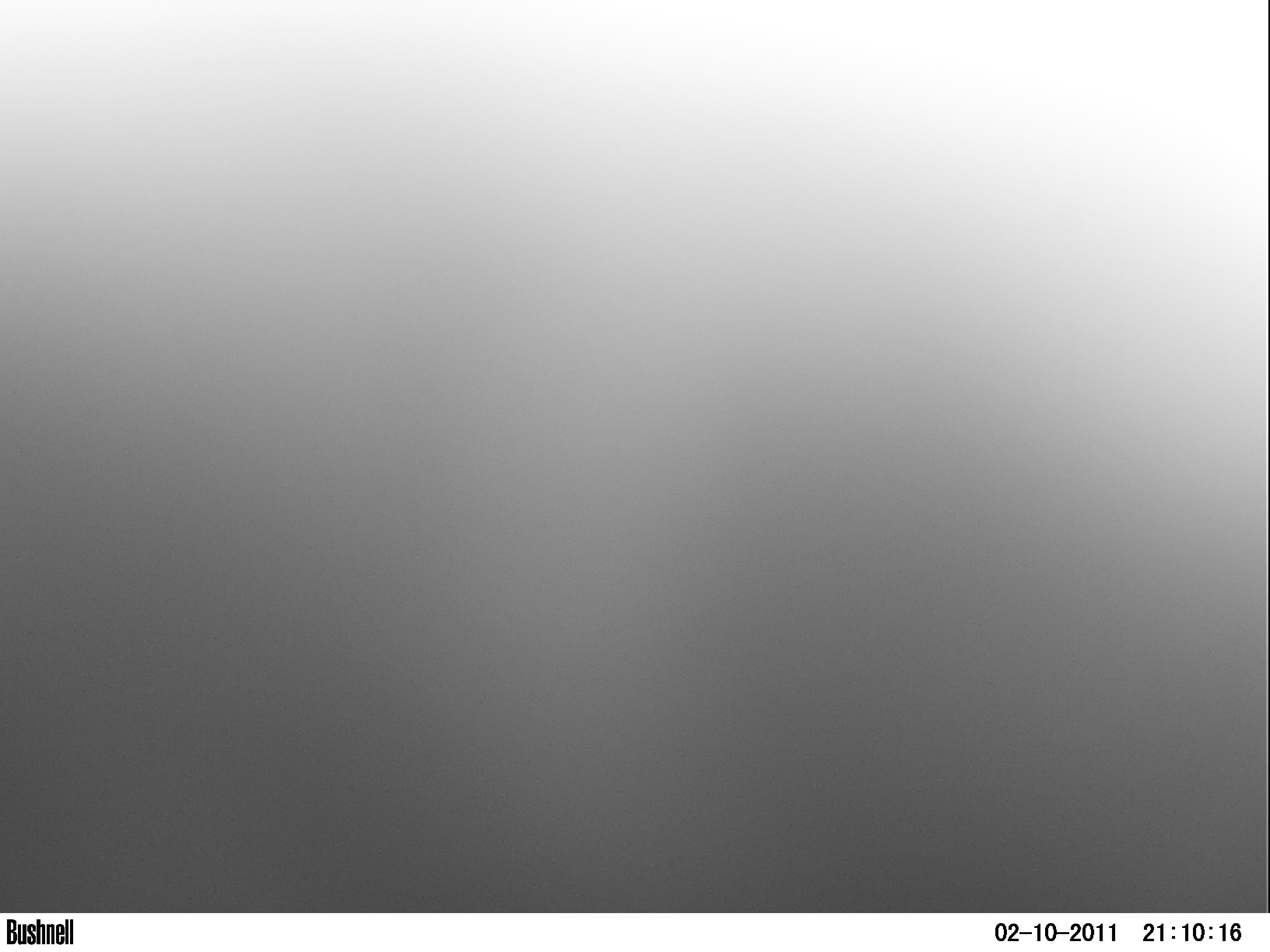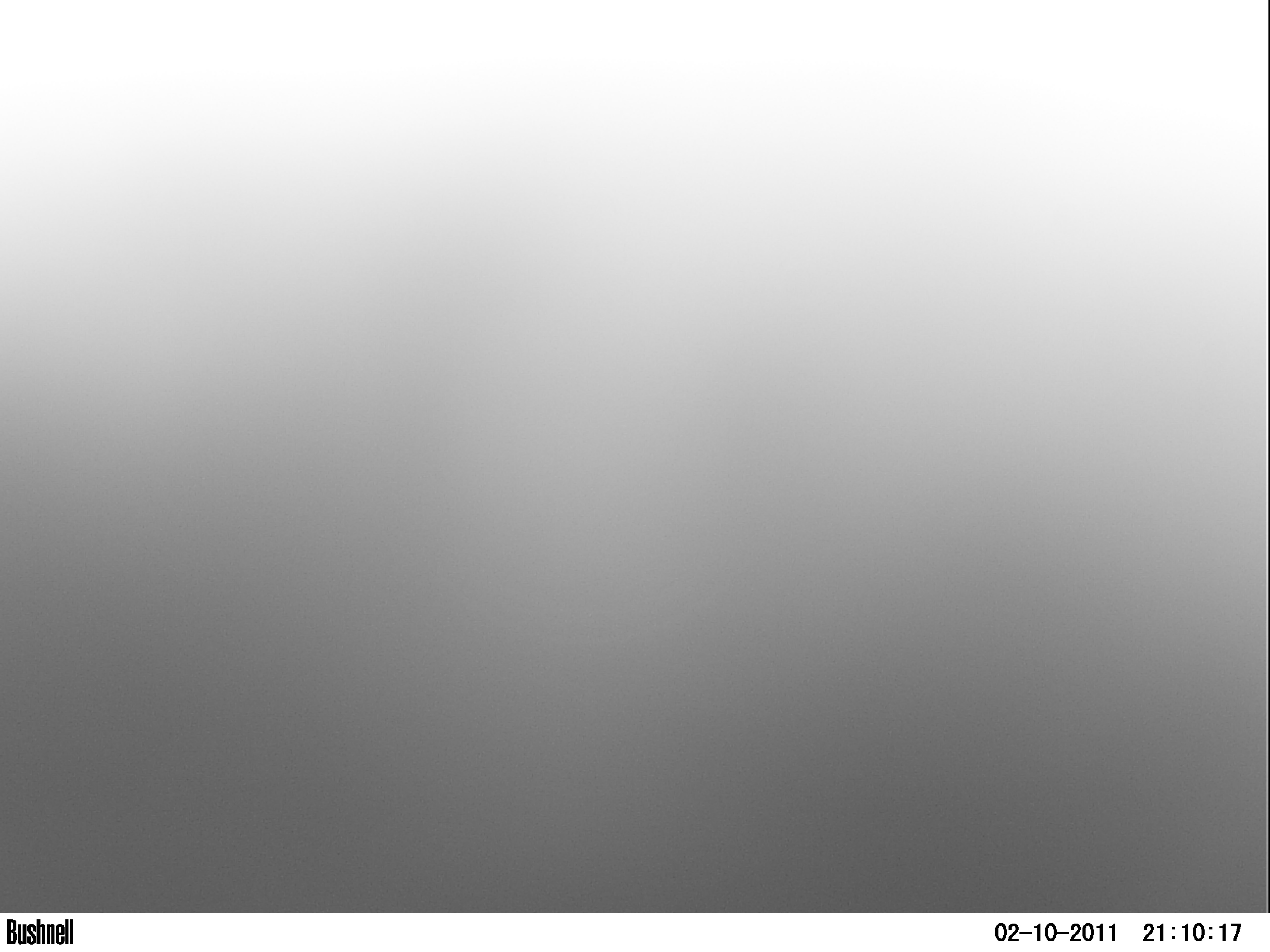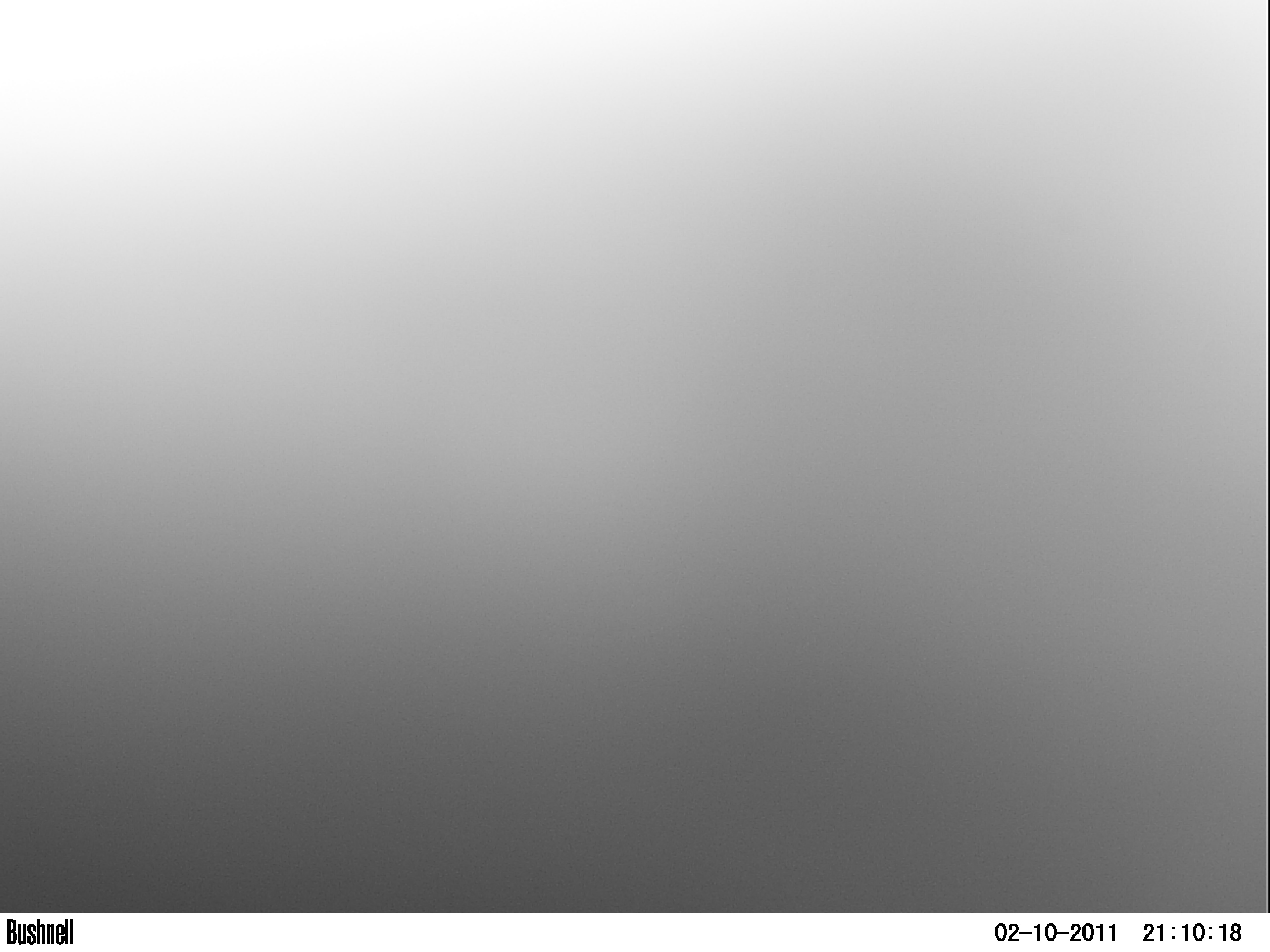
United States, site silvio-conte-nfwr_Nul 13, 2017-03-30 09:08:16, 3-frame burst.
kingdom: Animalia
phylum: Chordata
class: Mammalia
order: Artiodactyla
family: Cervidae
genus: Alces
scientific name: Alces alces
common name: moose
Moose (Alces alces).